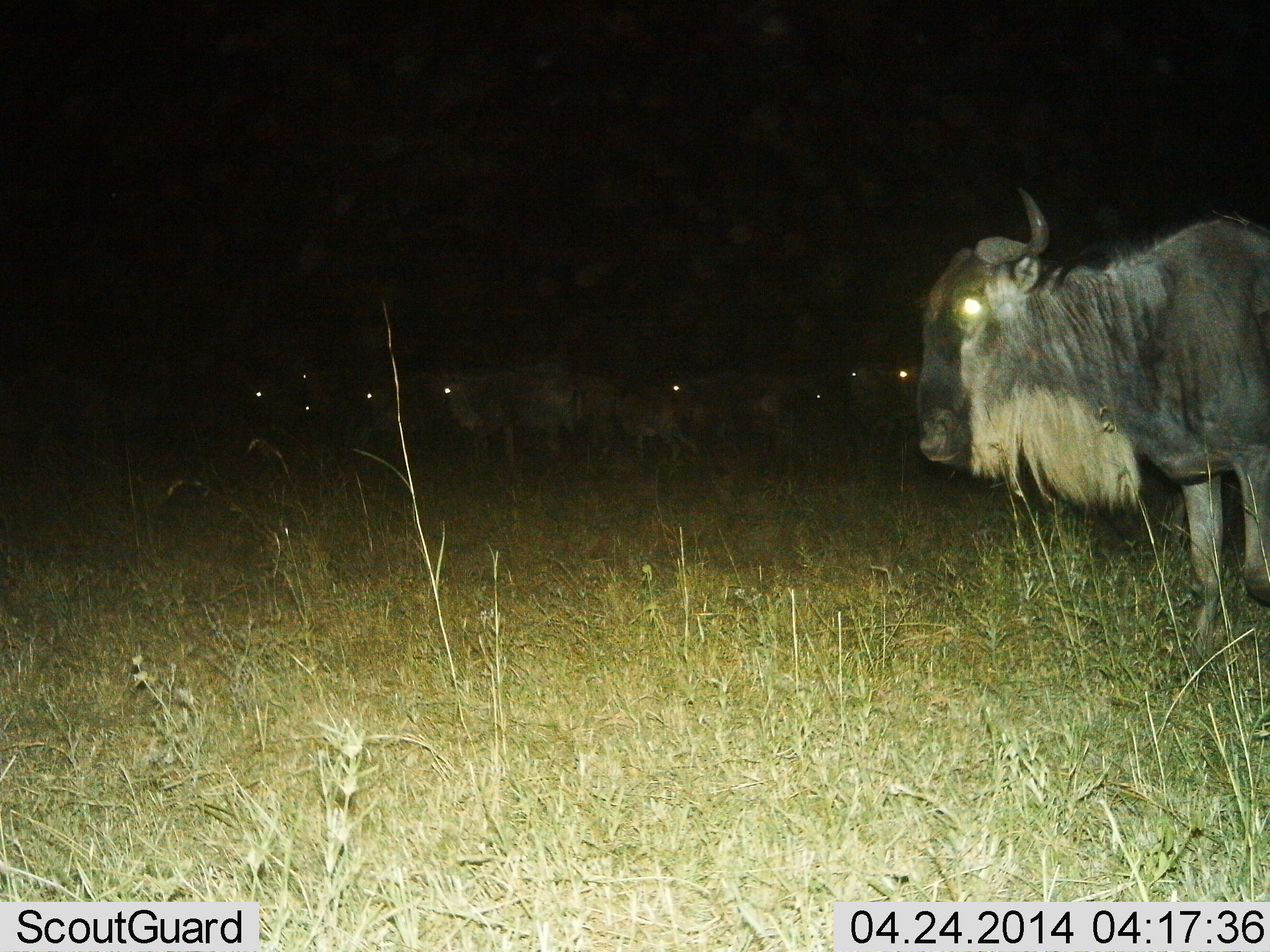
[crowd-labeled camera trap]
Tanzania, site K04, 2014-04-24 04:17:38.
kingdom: Animalia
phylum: Chordata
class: Mammalia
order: Artiodactyla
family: Bovidae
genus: Connochaetes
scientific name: Connochaetes taurinus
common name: blue wildebeest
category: wildebeest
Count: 10.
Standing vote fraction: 70%.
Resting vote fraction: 0%.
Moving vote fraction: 40%.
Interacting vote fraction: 0%.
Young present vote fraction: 0%.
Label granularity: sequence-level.